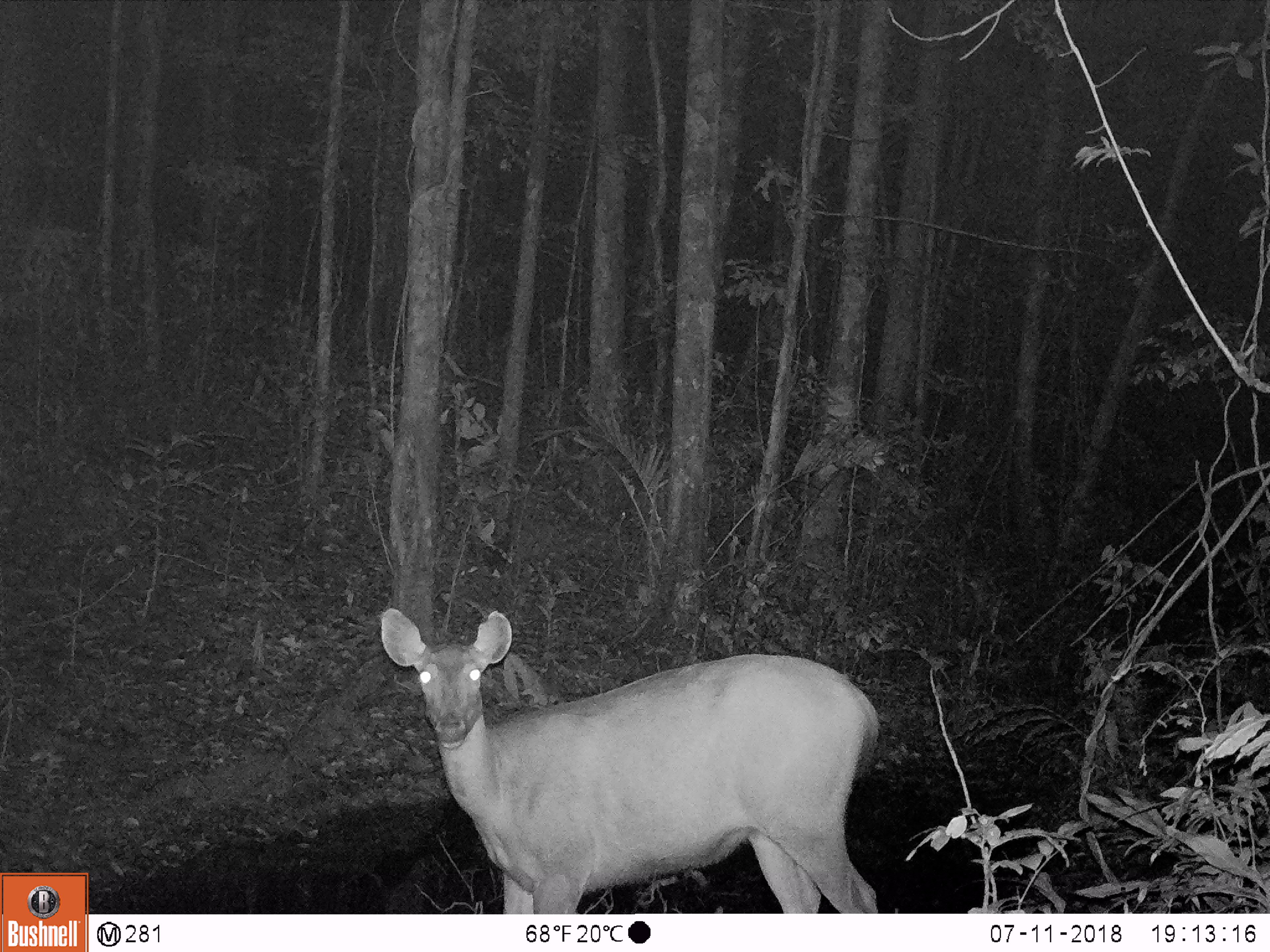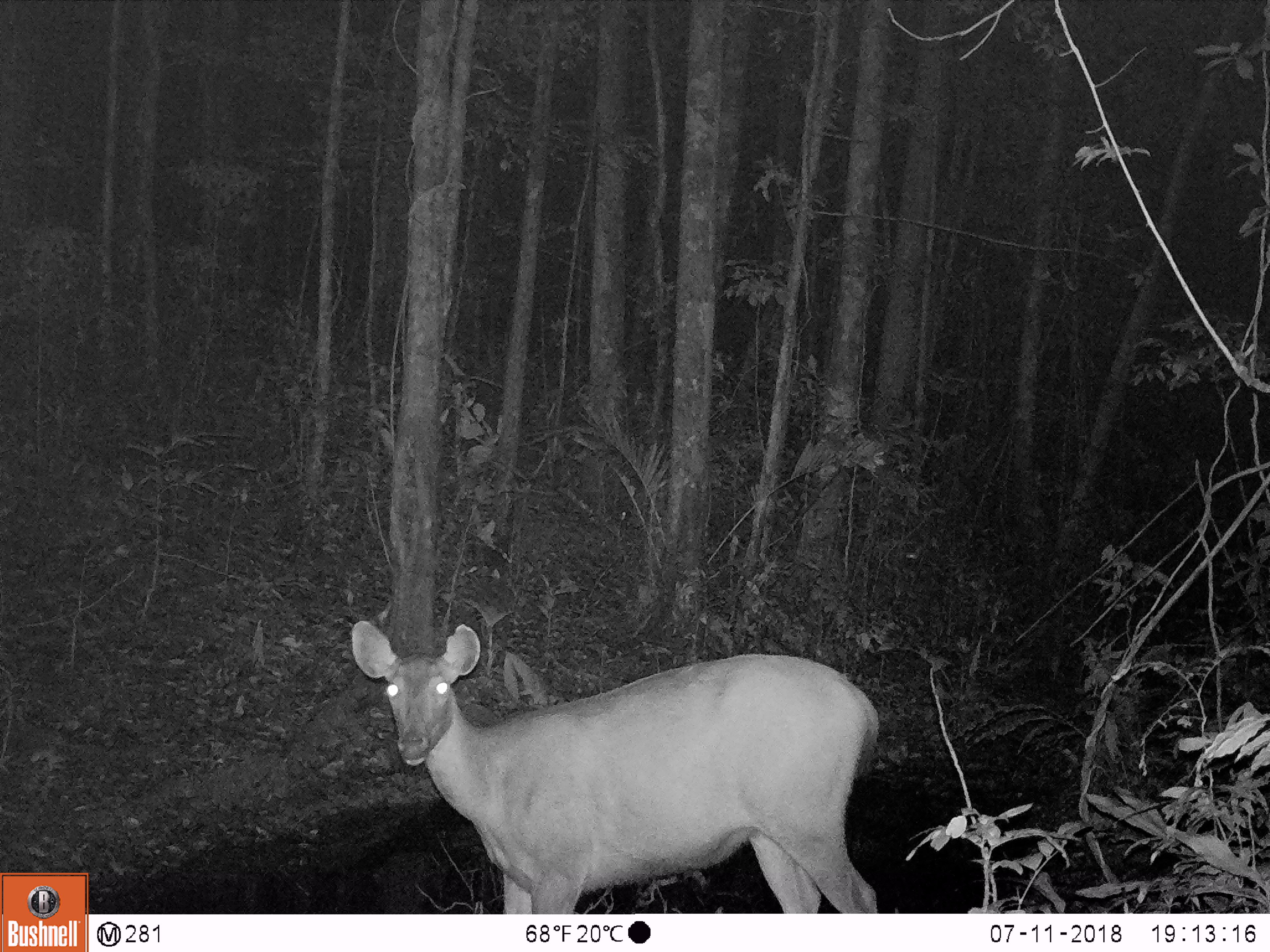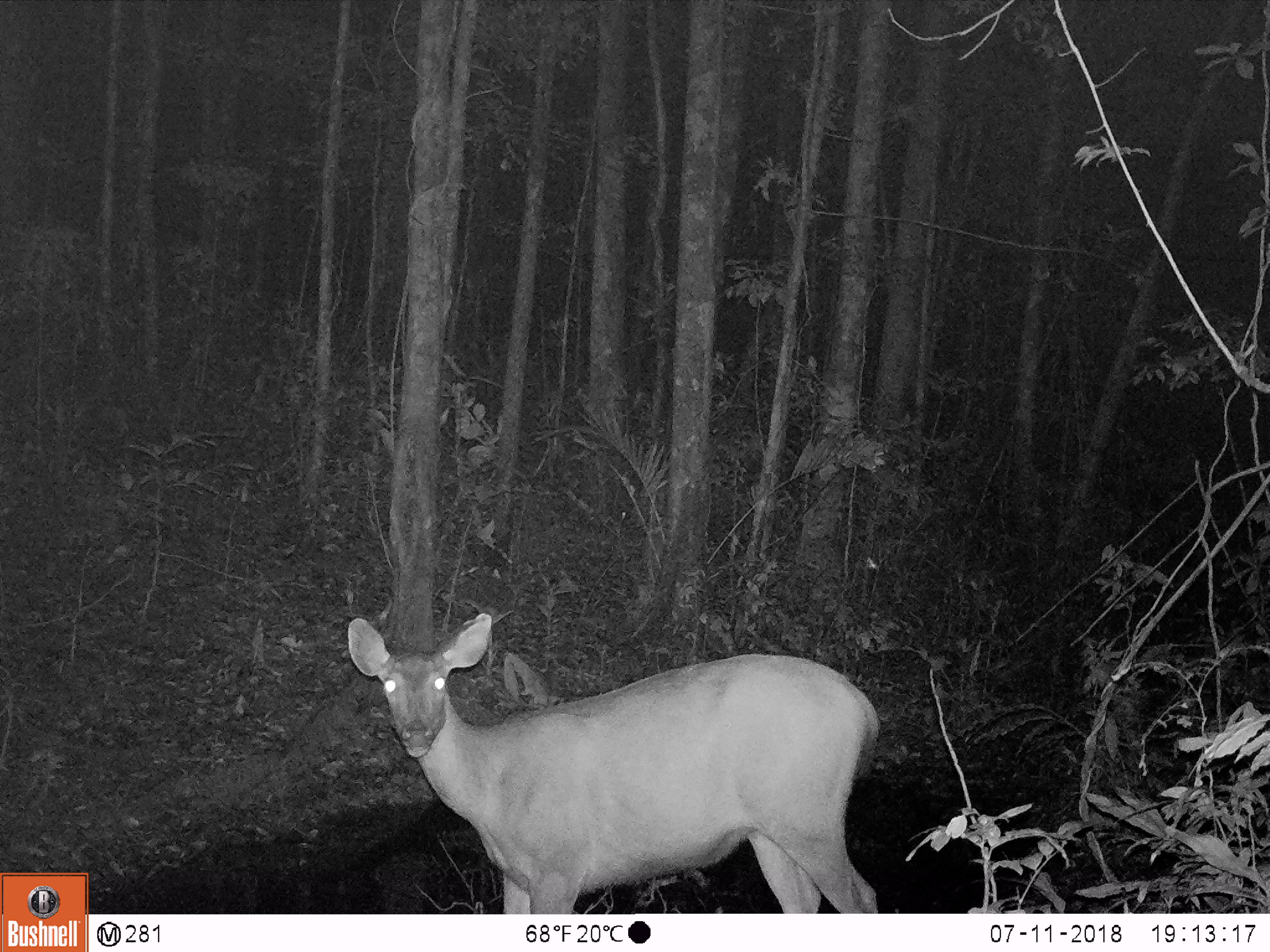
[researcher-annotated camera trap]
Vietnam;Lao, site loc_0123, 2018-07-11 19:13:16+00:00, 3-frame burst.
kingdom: Animalia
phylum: Chordata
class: Mammalia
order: Artiodactyla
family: Cervidae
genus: Rusa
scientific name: Rusa unicolor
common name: sambar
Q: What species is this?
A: Sambar (Rusa unicolor).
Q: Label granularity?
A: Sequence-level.